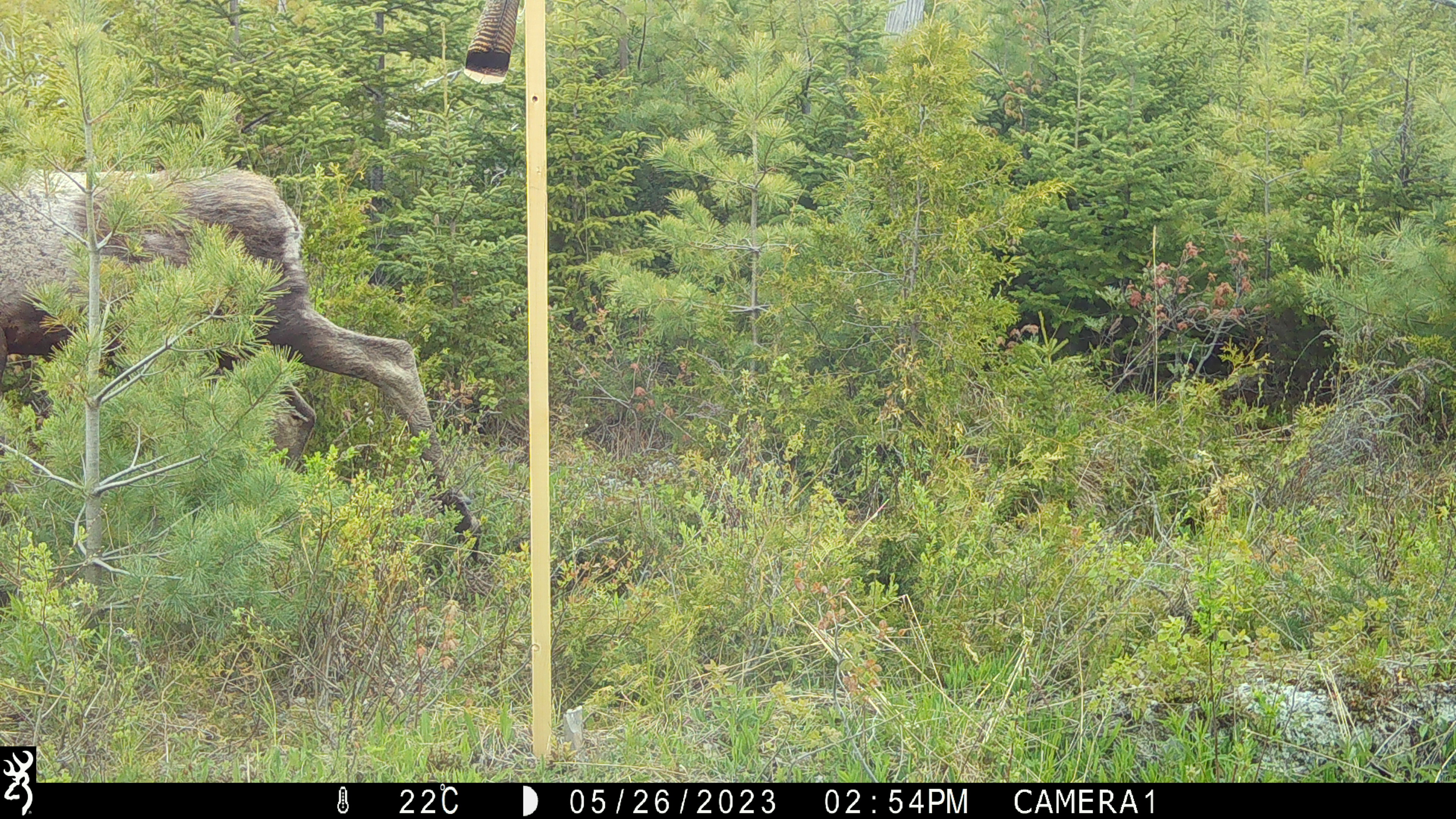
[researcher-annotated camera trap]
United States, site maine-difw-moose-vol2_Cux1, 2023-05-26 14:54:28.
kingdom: Animalia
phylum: Chordata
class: Mammalia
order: Artiodactyla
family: Cervidae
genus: Alces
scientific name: Alces alces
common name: moose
Moose (Alces alces).